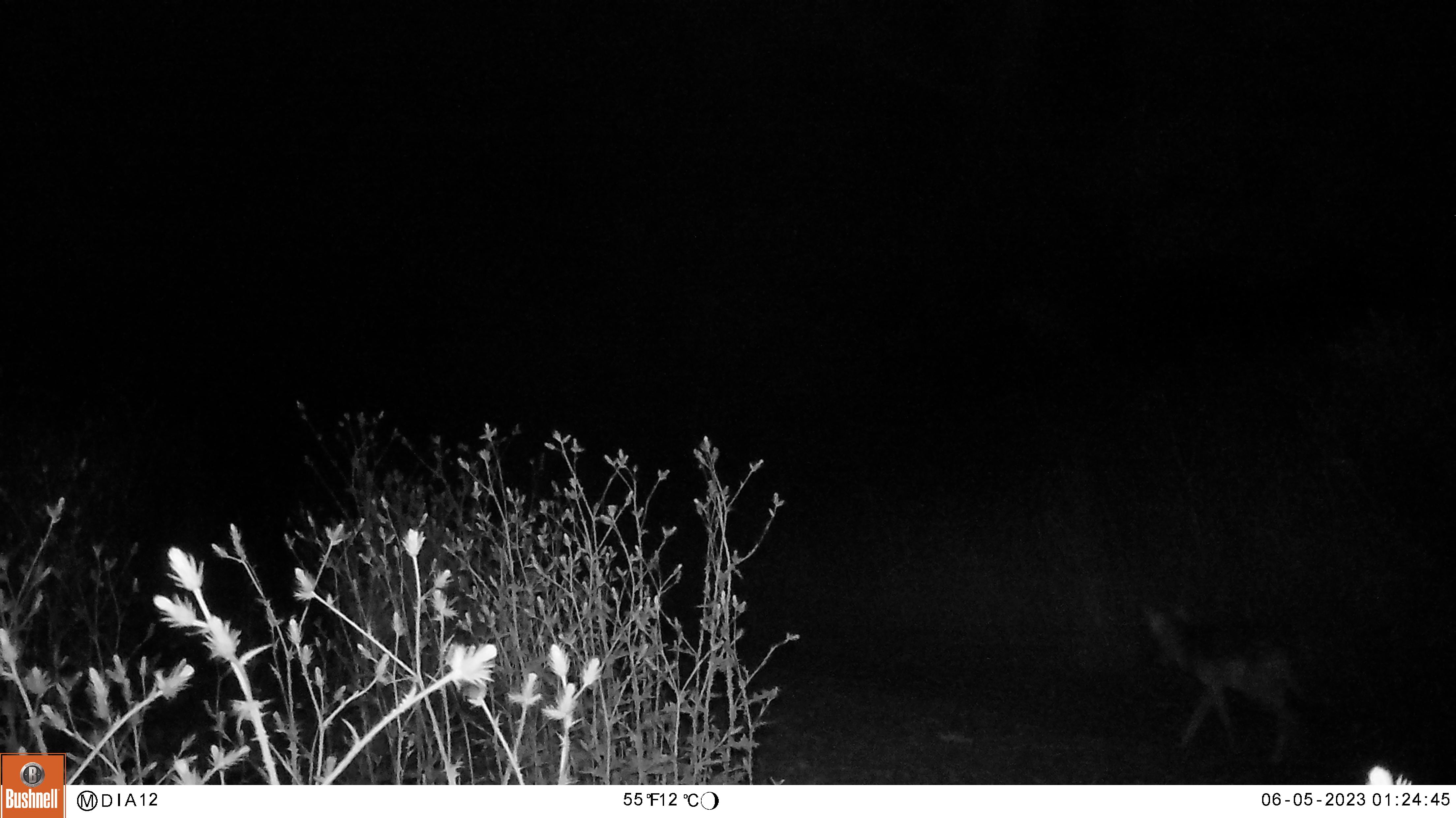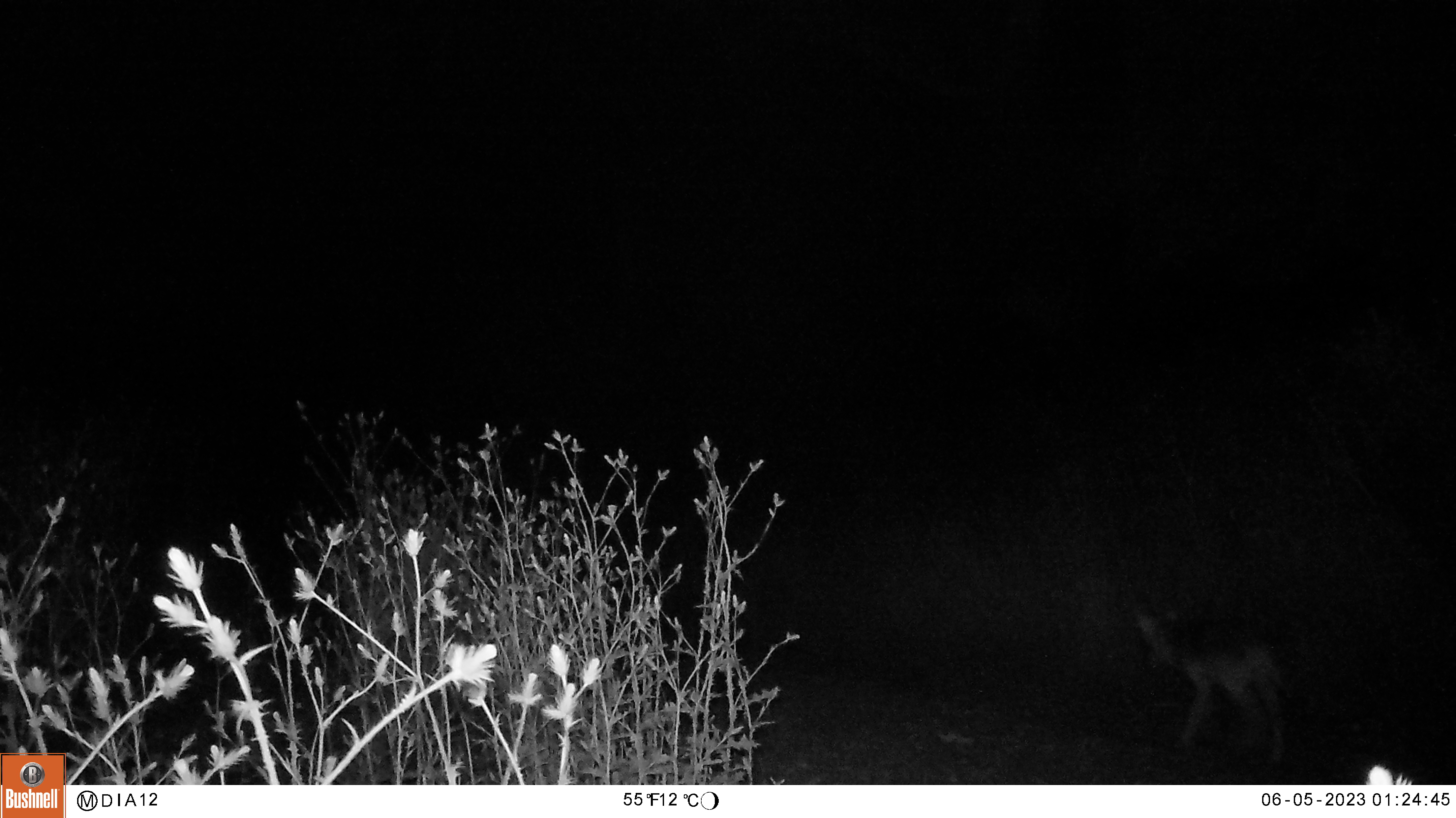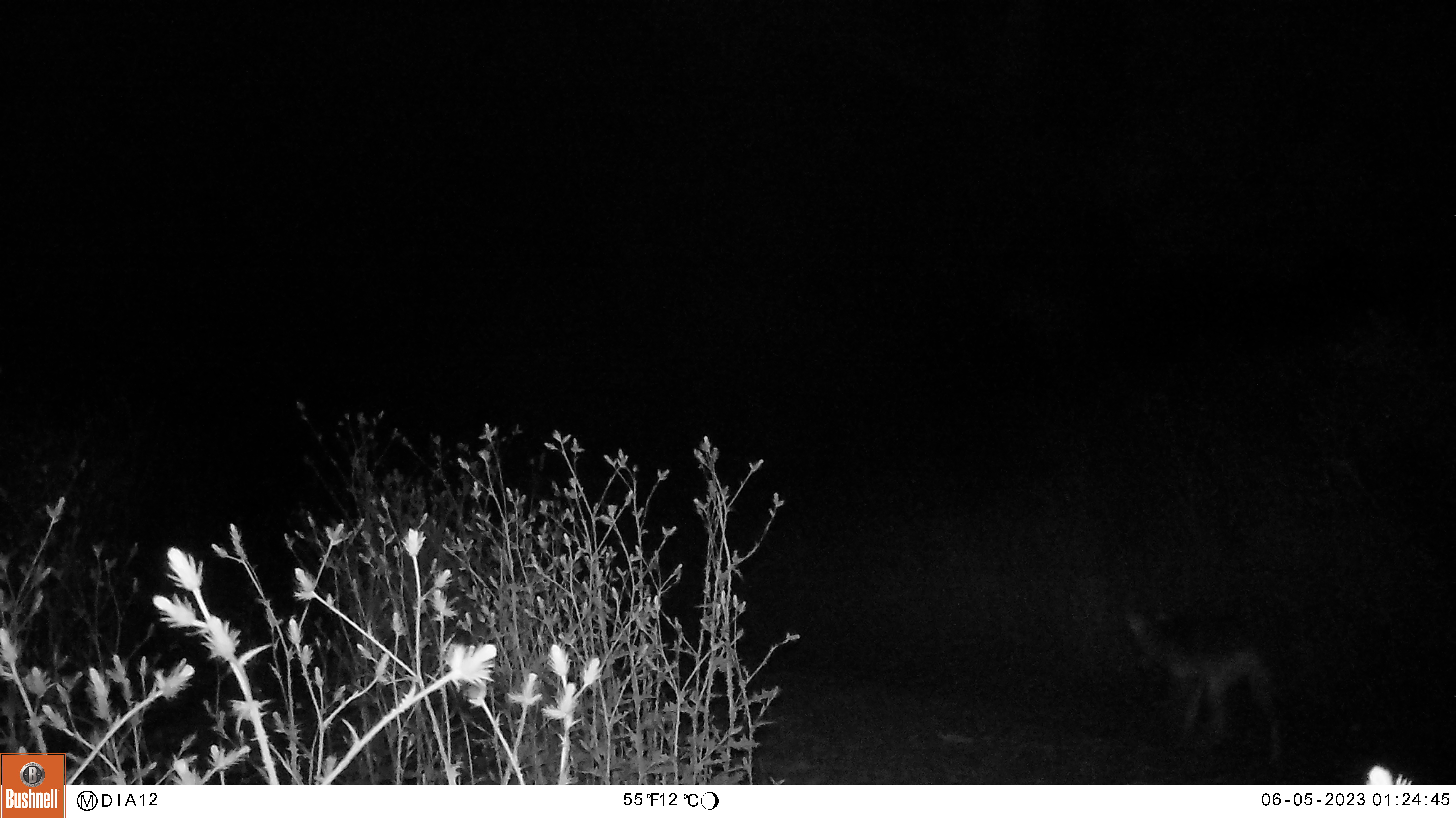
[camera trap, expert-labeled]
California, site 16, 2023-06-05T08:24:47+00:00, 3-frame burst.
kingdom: Animalia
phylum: Chordata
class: Mammalia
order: Carnivora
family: Canidae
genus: Canis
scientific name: Canis latrans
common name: coyote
Coyote (Canis latrans).